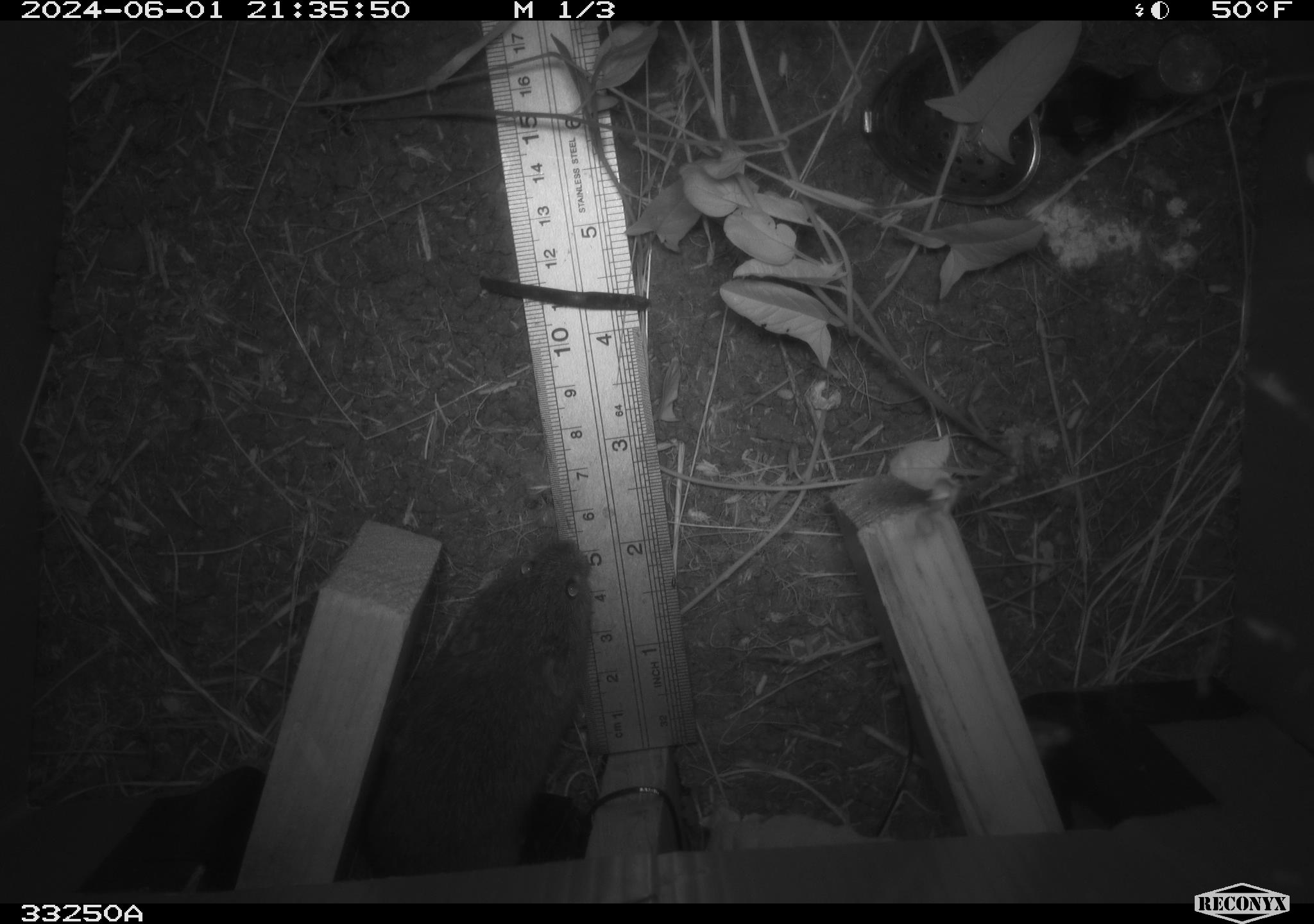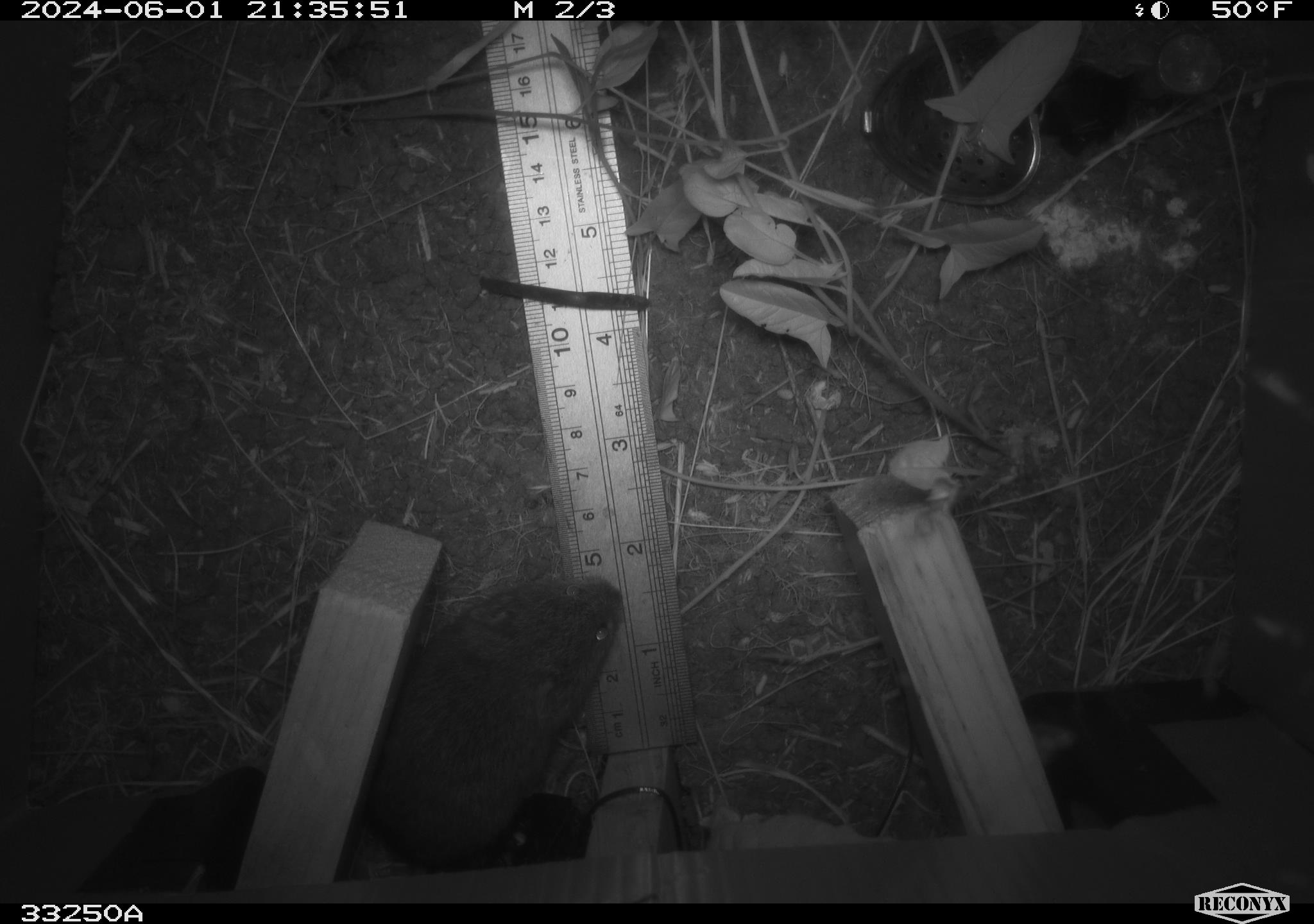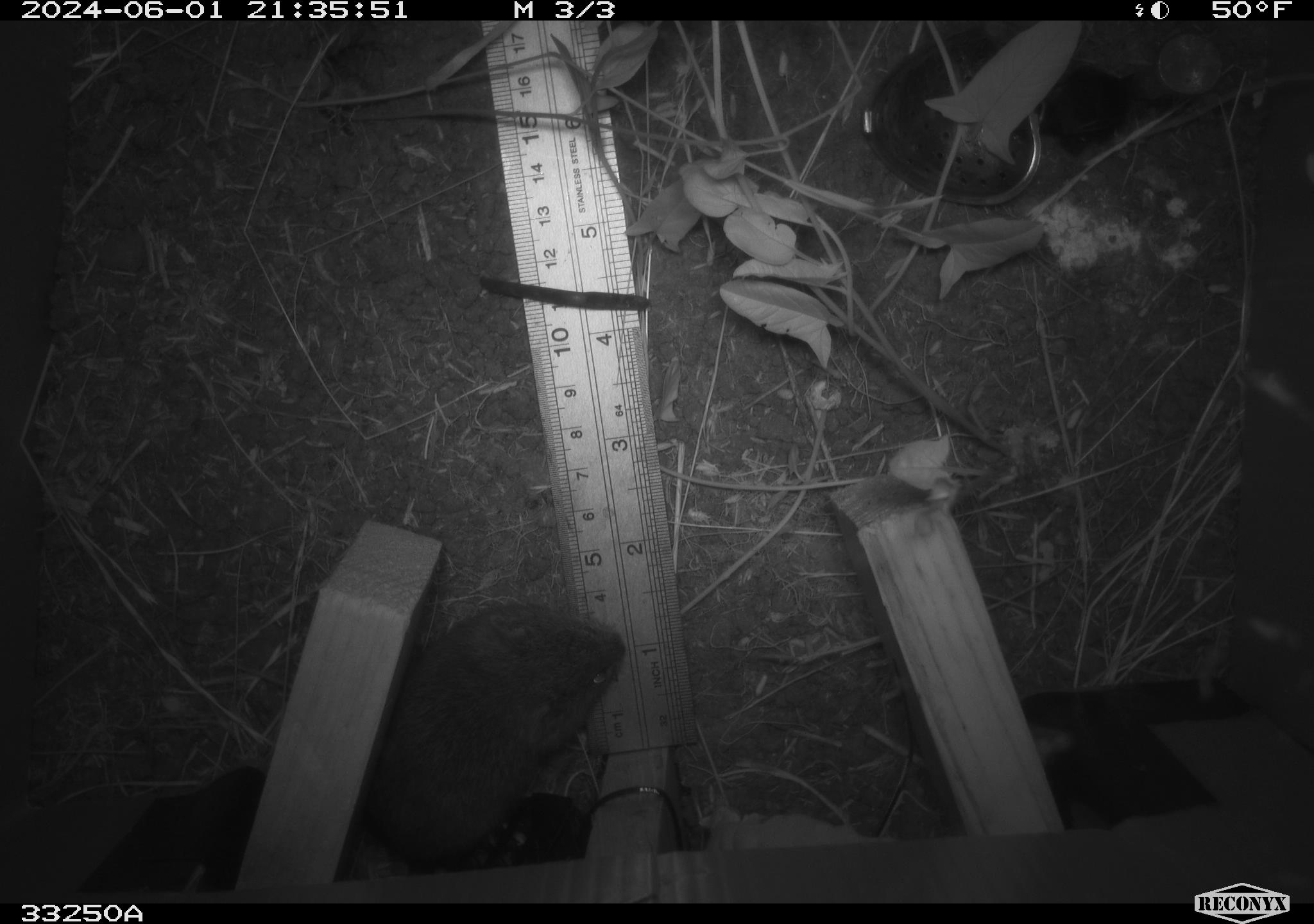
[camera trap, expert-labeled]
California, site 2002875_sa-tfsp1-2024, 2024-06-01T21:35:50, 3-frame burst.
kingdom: Animalia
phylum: Chordata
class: Mammalia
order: Rodentia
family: Cricetidae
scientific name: Arvicolinae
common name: voles, lemmings, and muskrats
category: arvicolinae subfamily